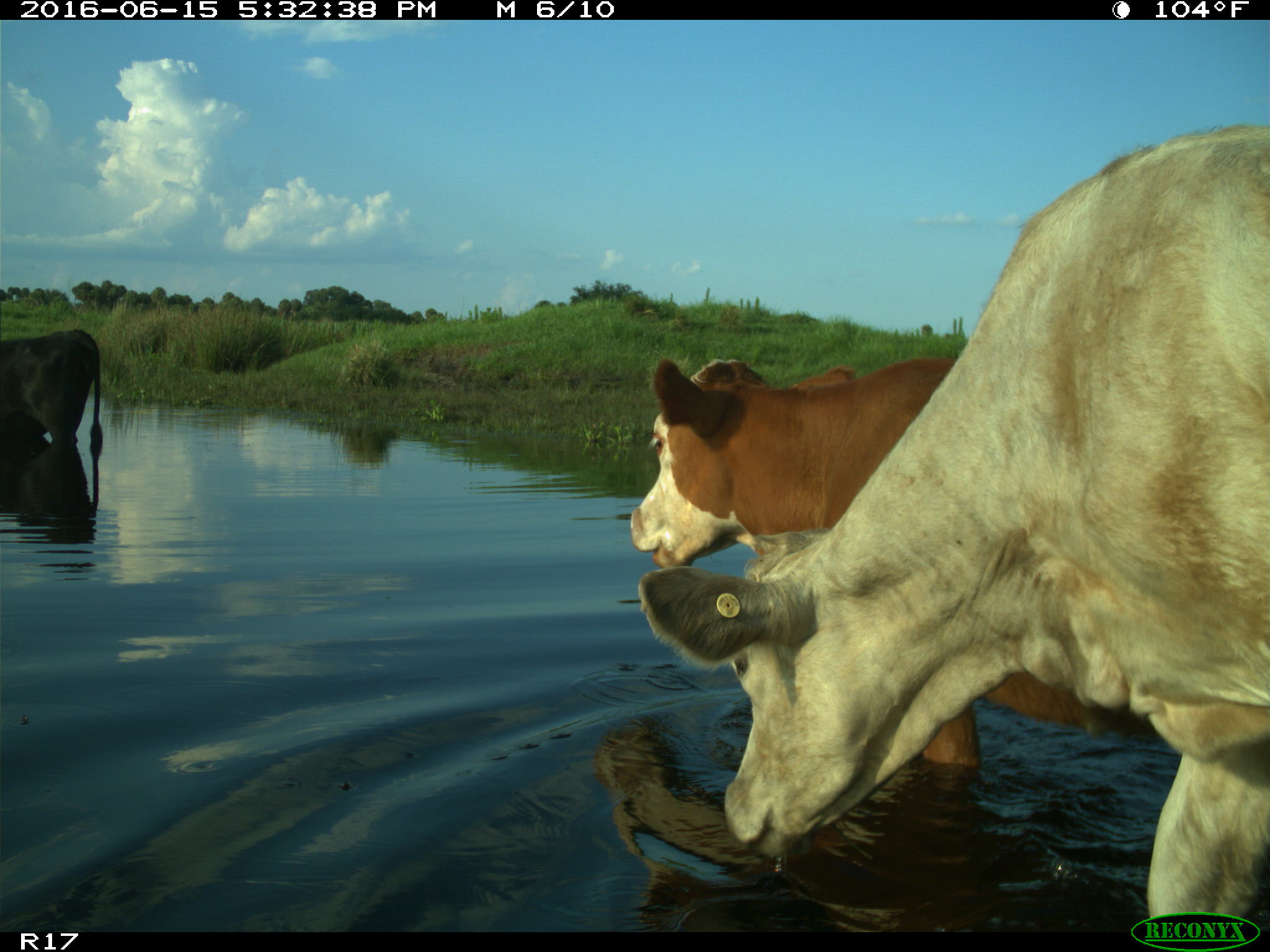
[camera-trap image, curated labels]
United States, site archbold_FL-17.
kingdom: Animalia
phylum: Chordata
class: Mammalia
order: Artiodactyla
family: Bovidae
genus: Bos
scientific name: Bos taurus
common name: domestic cow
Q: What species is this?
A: Bos taurus (domestic cow).